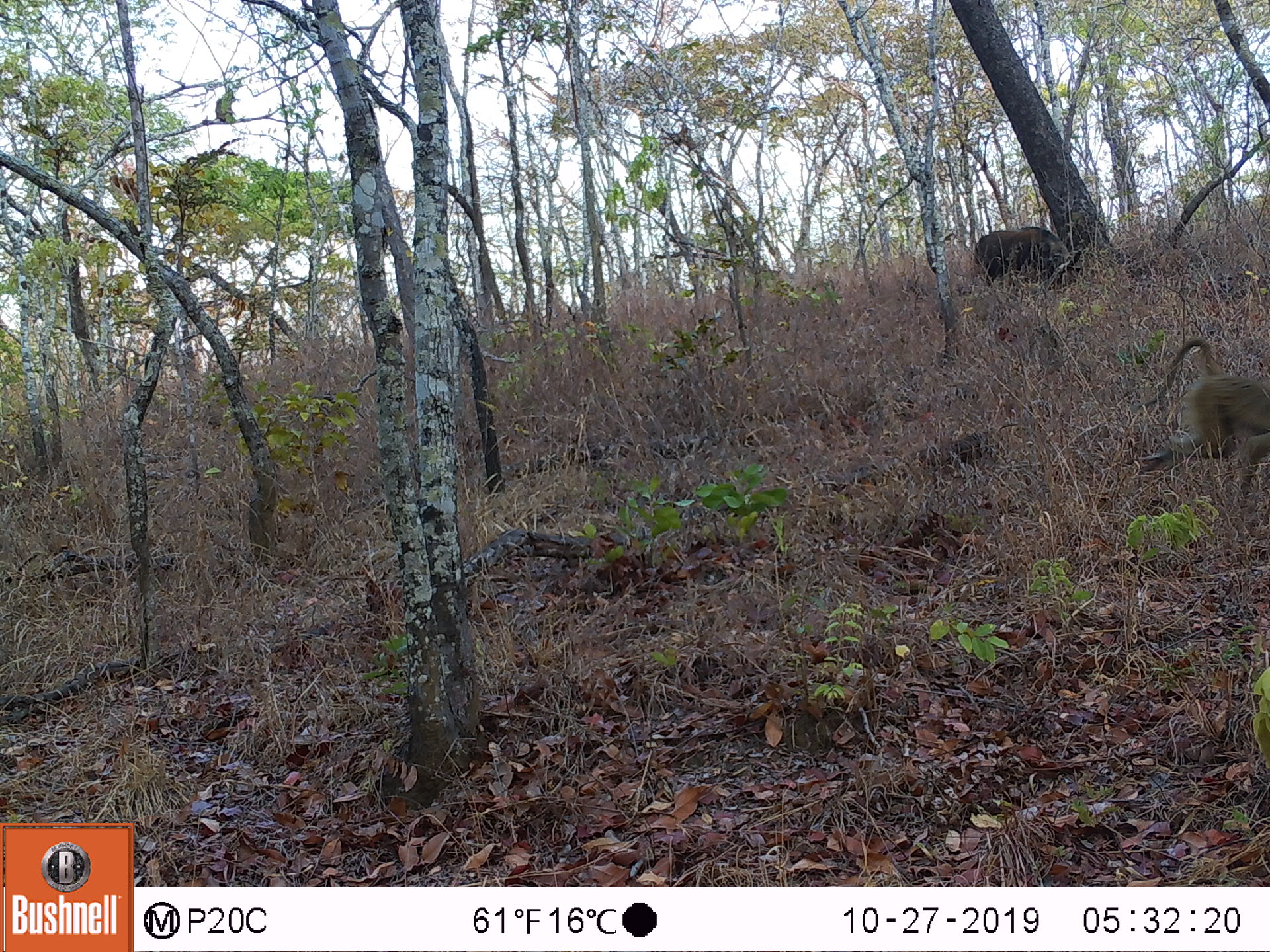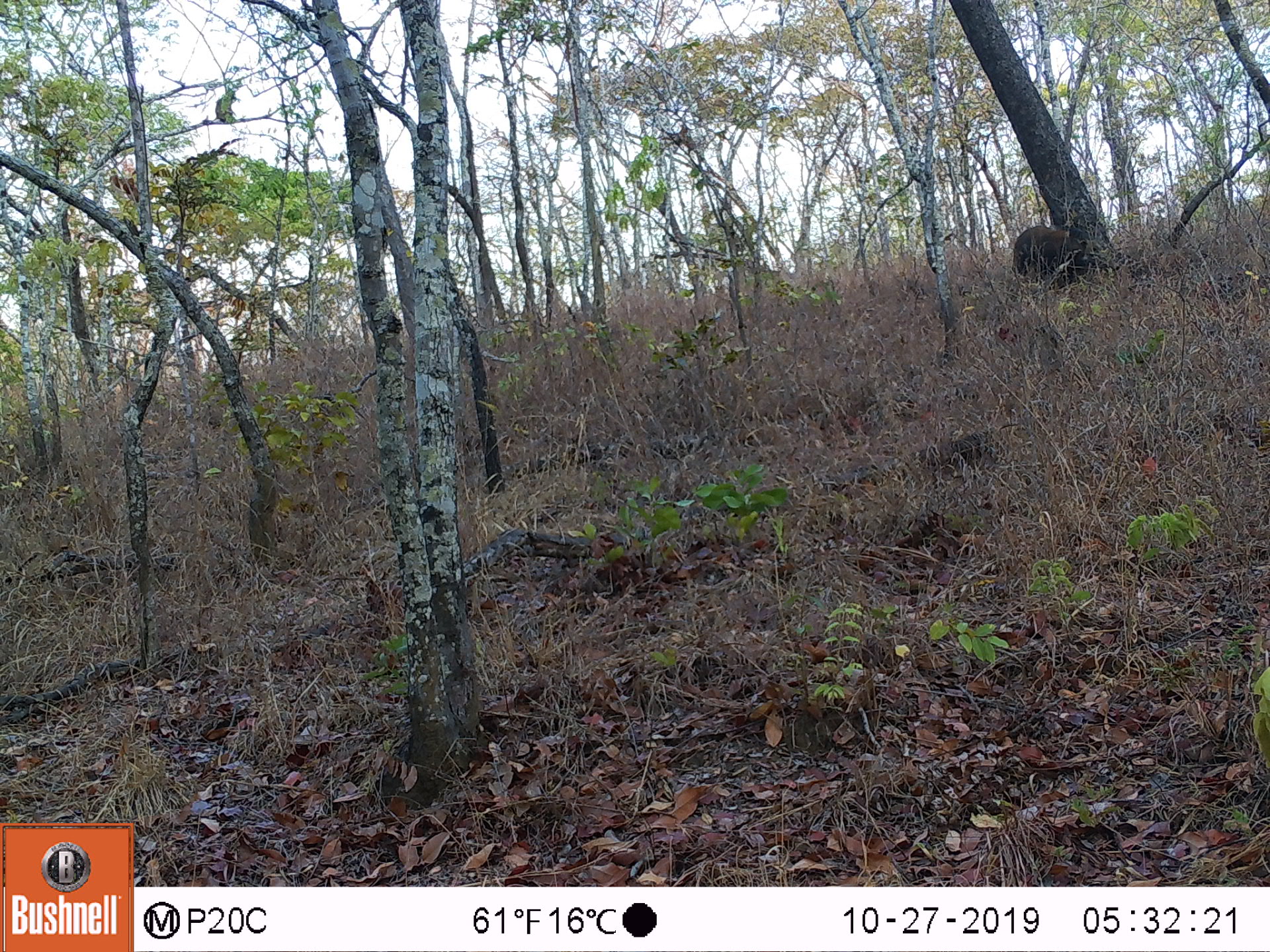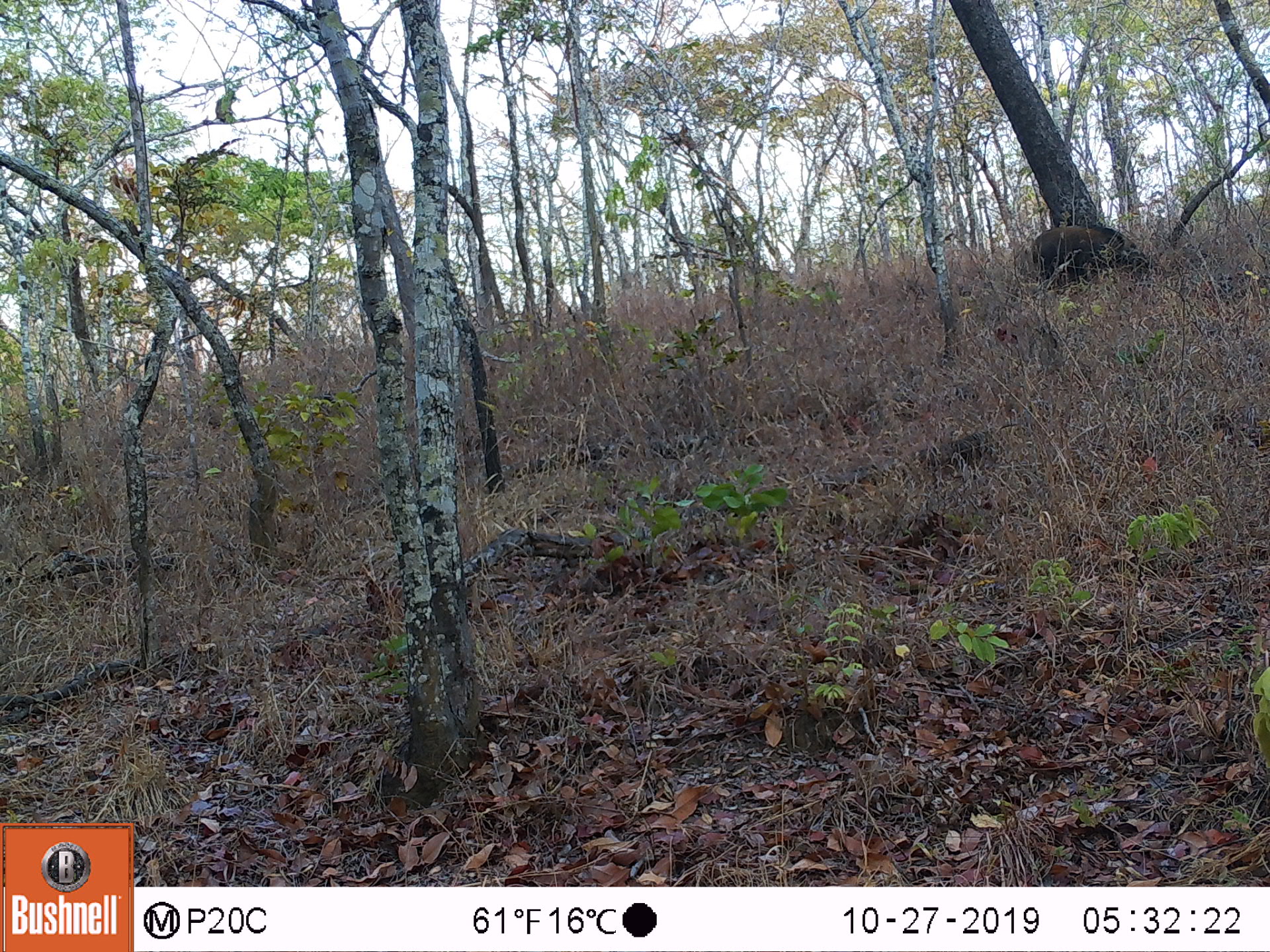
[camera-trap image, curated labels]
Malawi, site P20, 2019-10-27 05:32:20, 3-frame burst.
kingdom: Animalia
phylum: Chordata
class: Mammalia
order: Artiodactyla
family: Suidae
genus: Potamochoerus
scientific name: Potamochoerus larvatus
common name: bushpig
Bushpig (Potamochoerus larvatus), count 1.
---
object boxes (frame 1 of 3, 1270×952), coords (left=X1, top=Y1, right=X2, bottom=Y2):
bushpig: (left=970, top=224, right=1084, bottom=297)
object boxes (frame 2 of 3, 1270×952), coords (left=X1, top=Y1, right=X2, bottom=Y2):
bushpig: (left=1006, top=213, right=1098, bottom=298)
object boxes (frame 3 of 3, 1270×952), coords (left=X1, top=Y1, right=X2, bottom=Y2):
bushpig: (left=1026, top=220, right=1152, bottom=299)